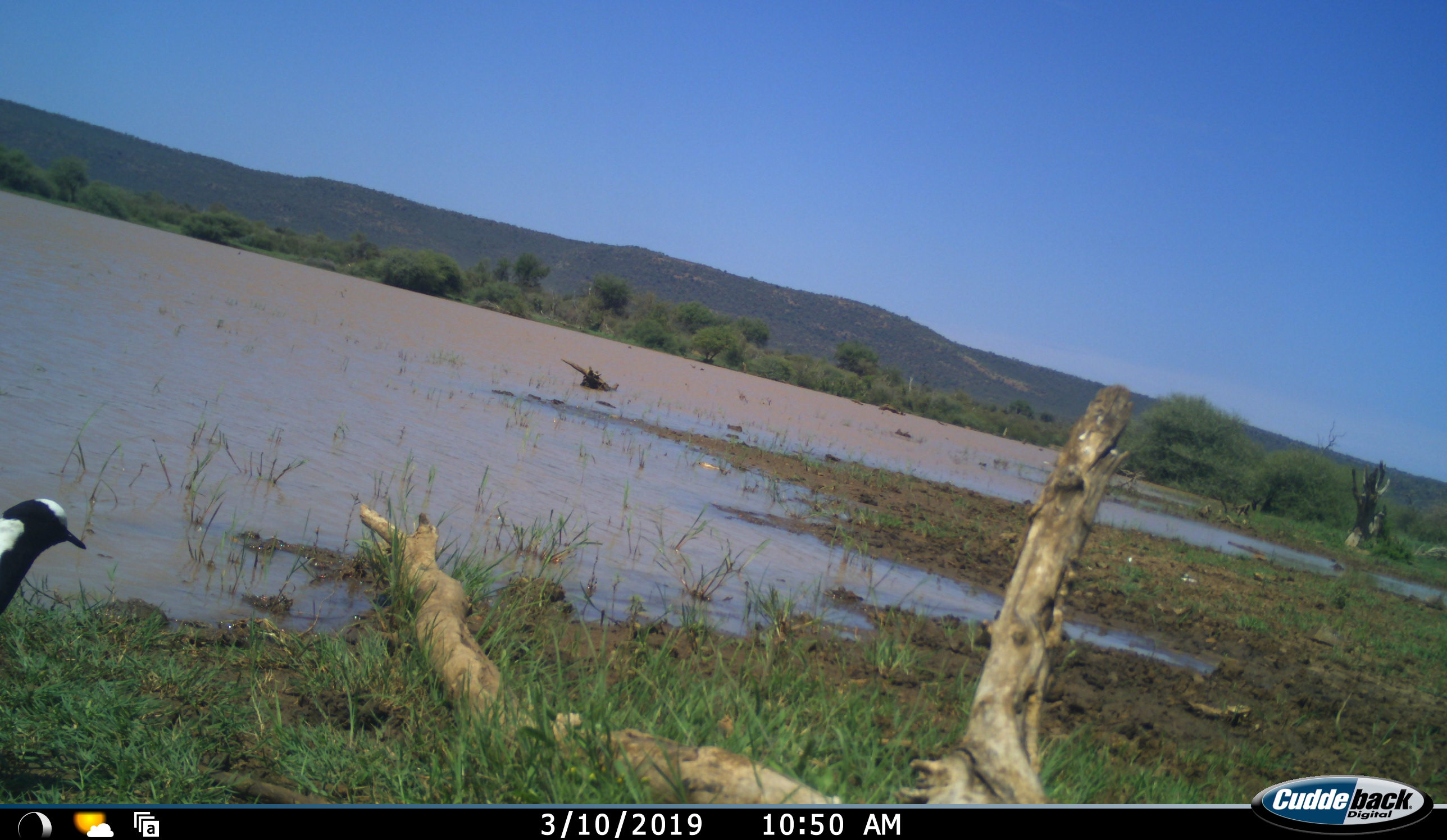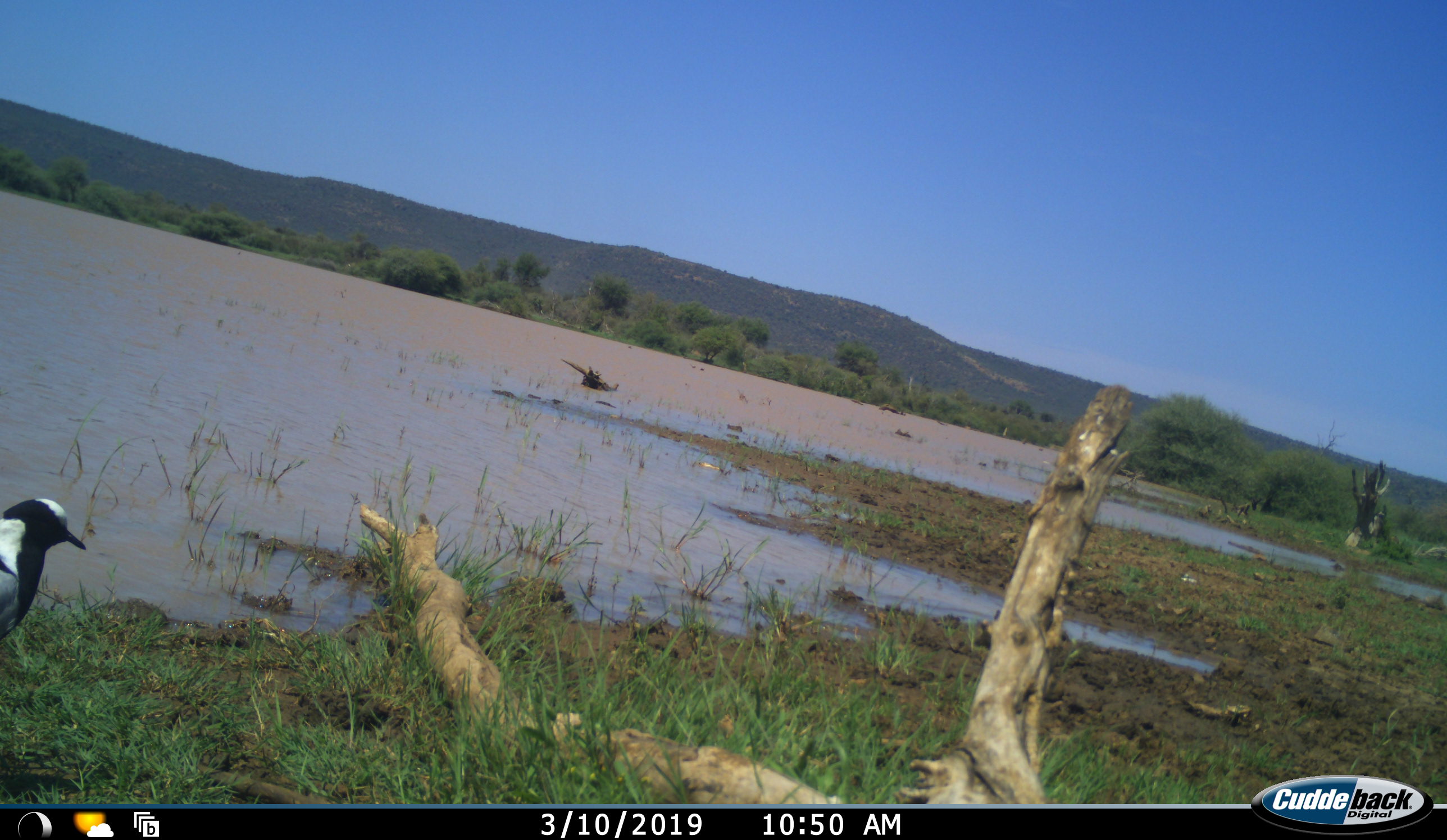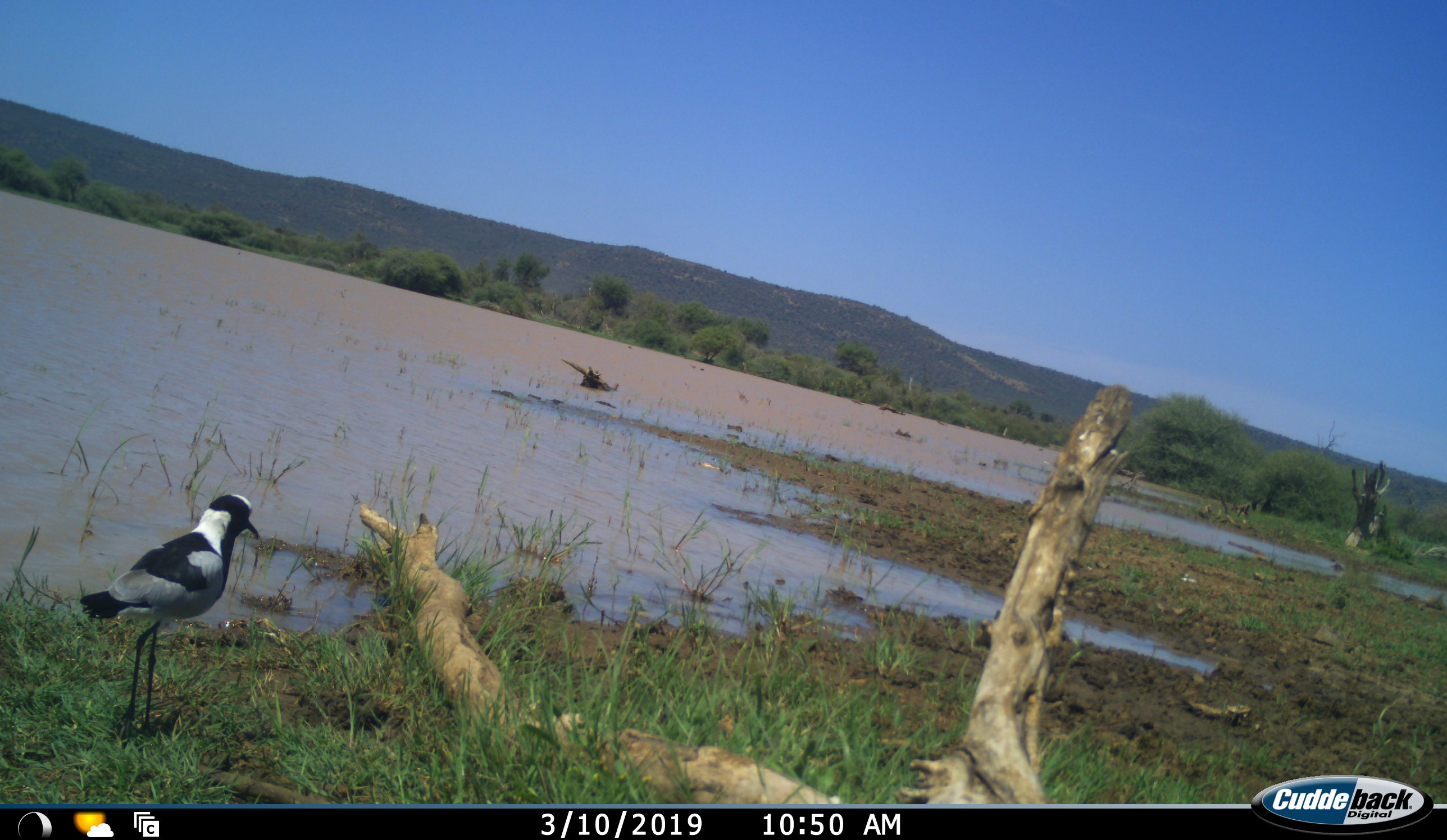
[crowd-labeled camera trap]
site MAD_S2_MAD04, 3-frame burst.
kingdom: Animalia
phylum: Chordata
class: Aves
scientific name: Aves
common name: bird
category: birdother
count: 1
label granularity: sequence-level